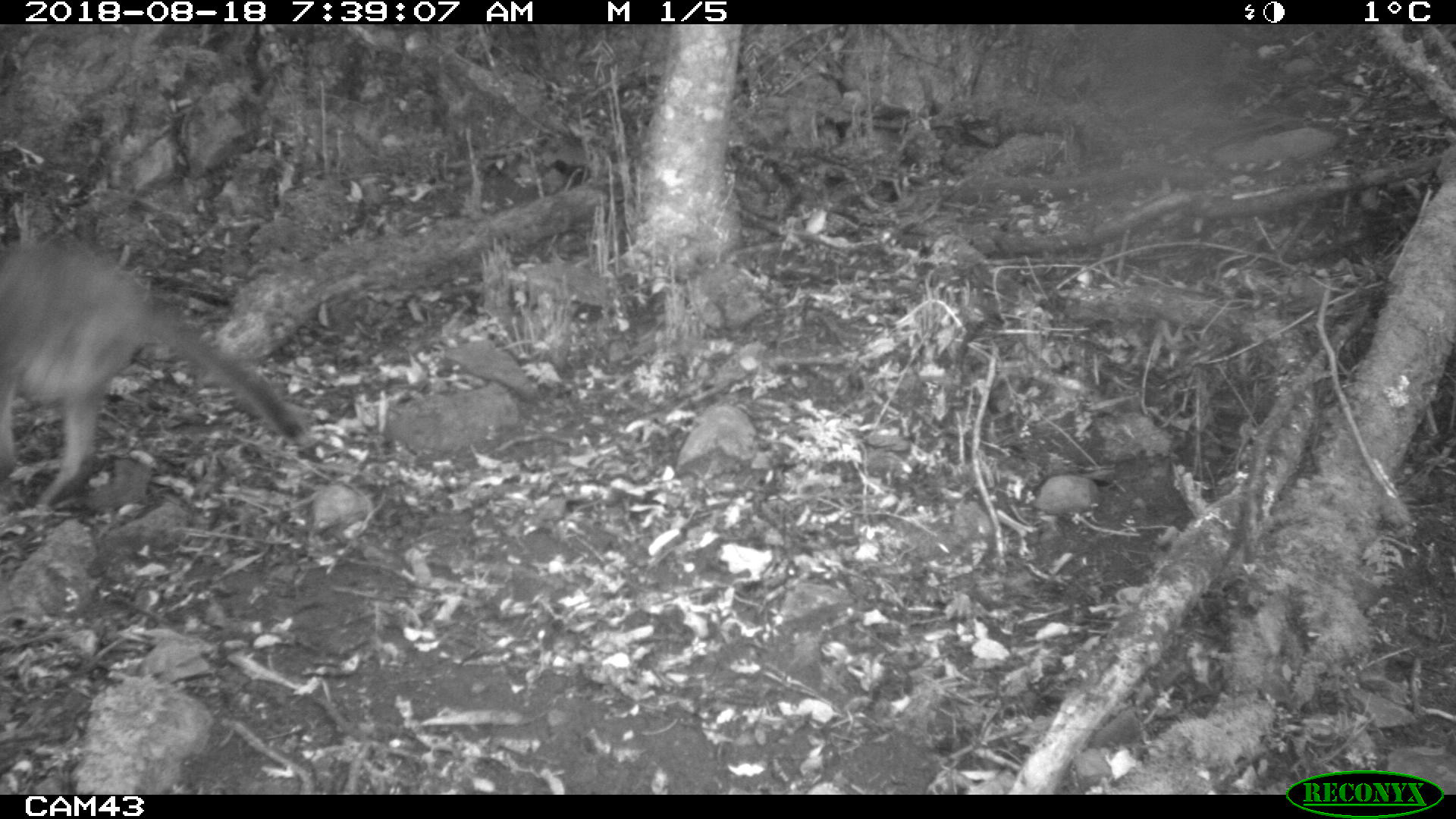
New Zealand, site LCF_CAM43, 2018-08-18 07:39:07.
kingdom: Animalia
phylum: Chordata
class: Mammalia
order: Diprotodontia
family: Macropodidae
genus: Notamacropus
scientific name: Notamacropus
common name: wallaby